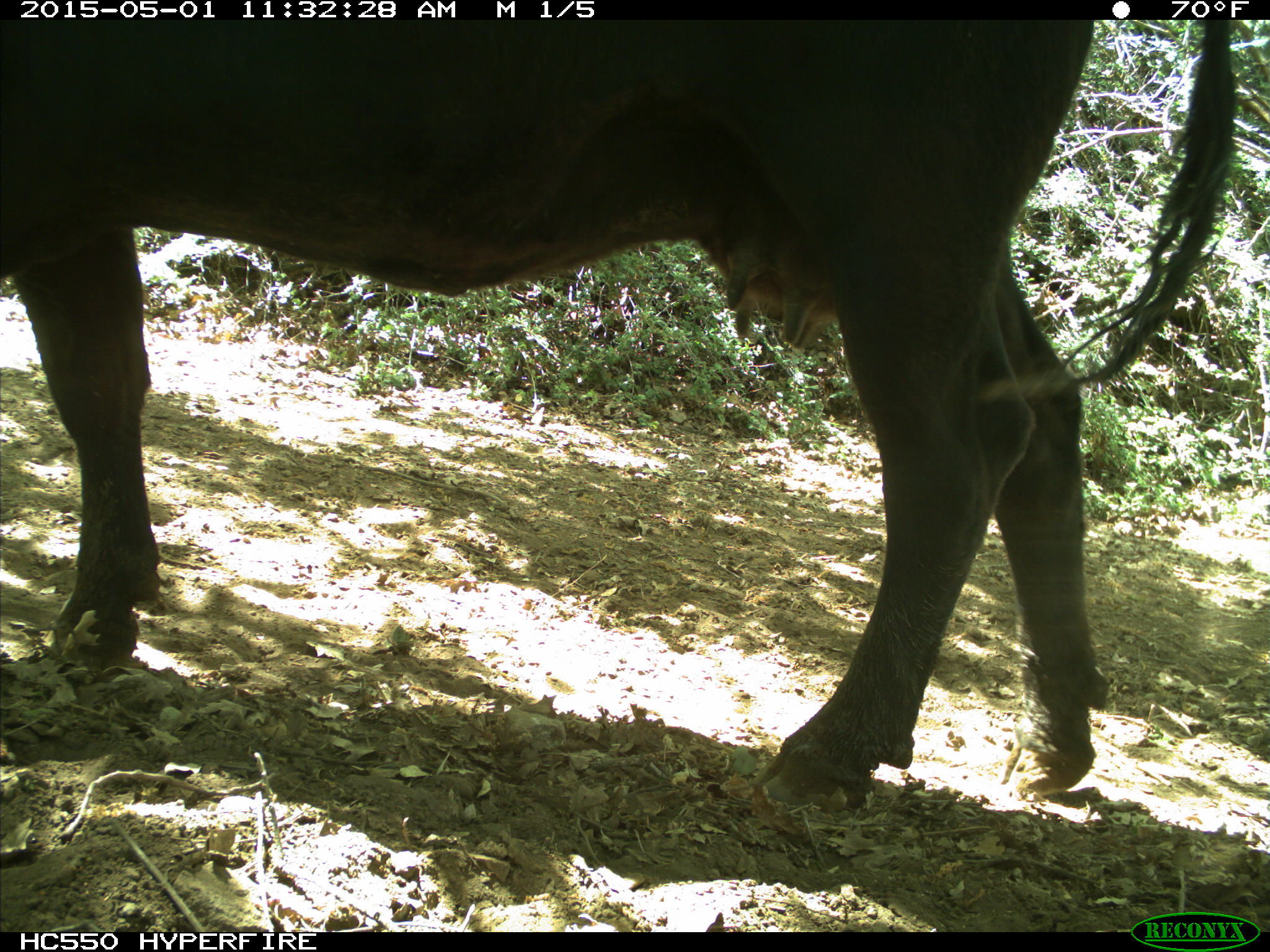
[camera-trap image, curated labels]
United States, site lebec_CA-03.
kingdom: Animalia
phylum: Chordata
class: Mammalia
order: Artiodactyla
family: Bovidae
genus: Bos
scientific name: Bos taurus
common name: domestic cow